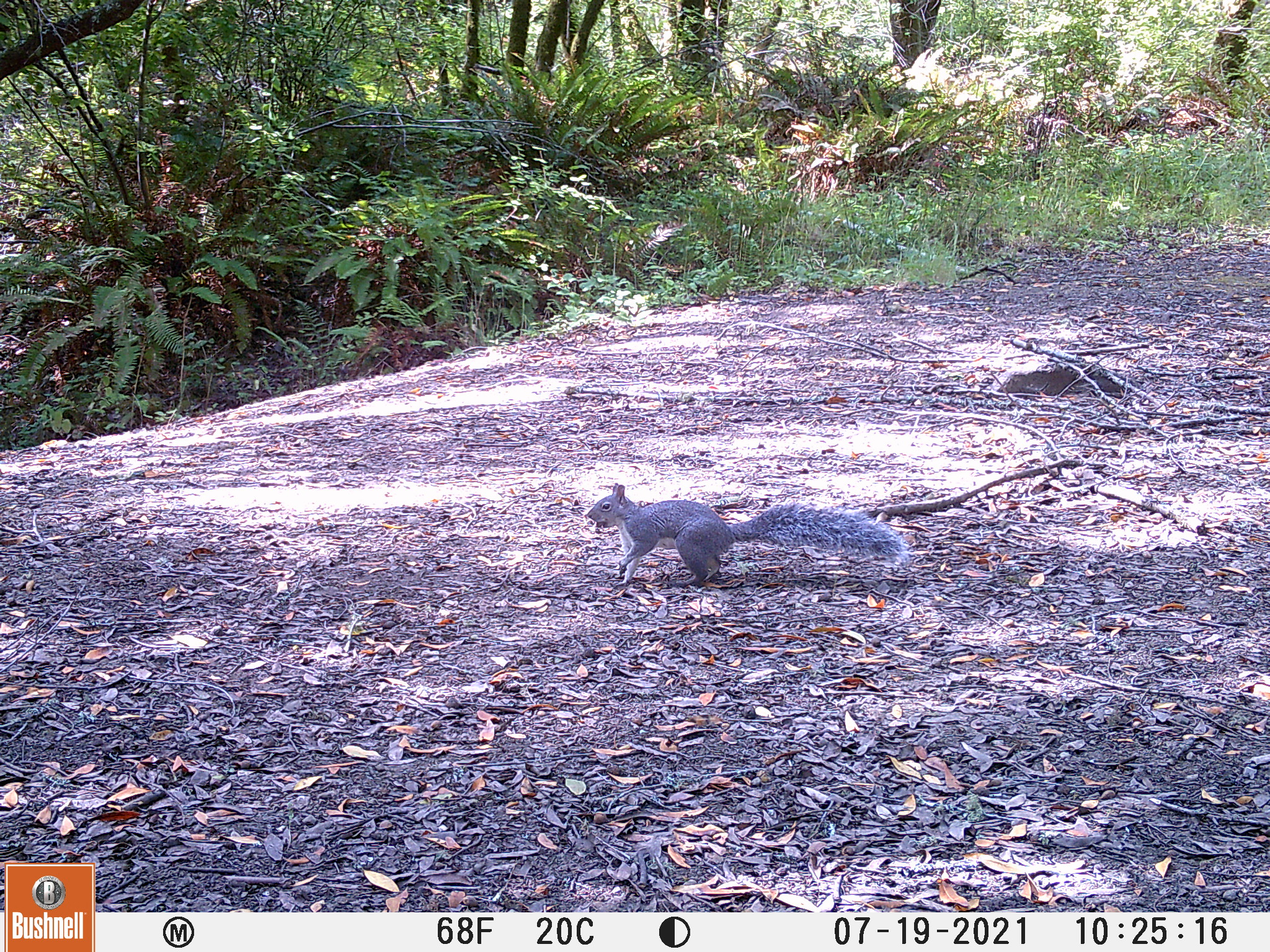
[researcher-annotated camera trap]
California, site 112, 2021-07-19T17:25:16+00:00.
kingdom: Animalia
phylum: Chordata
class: Mammalia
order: Rodentia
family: Sciuridae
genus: Sciurus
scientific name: Sciurus griseus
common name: western gray squirrel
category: western grey squirrel